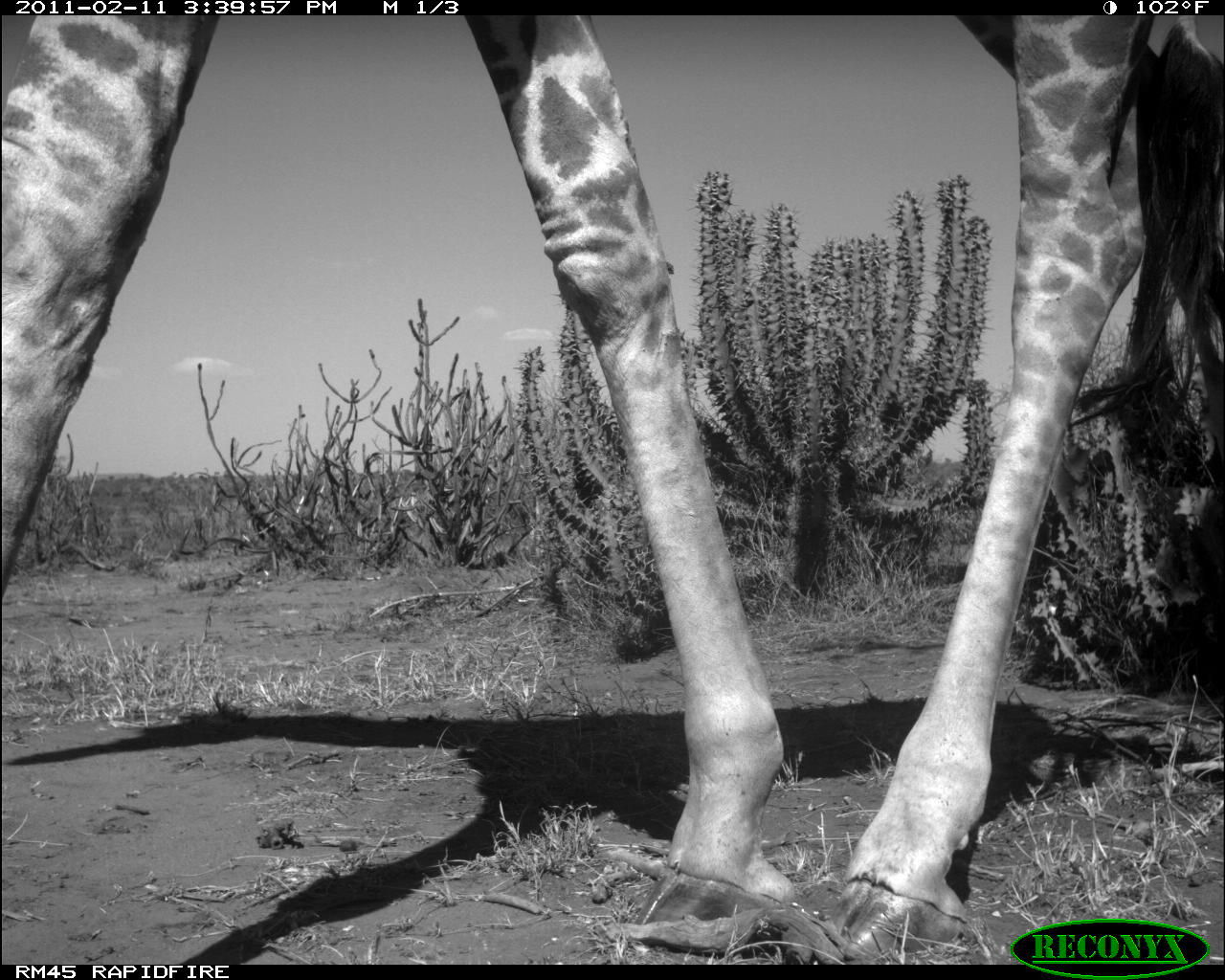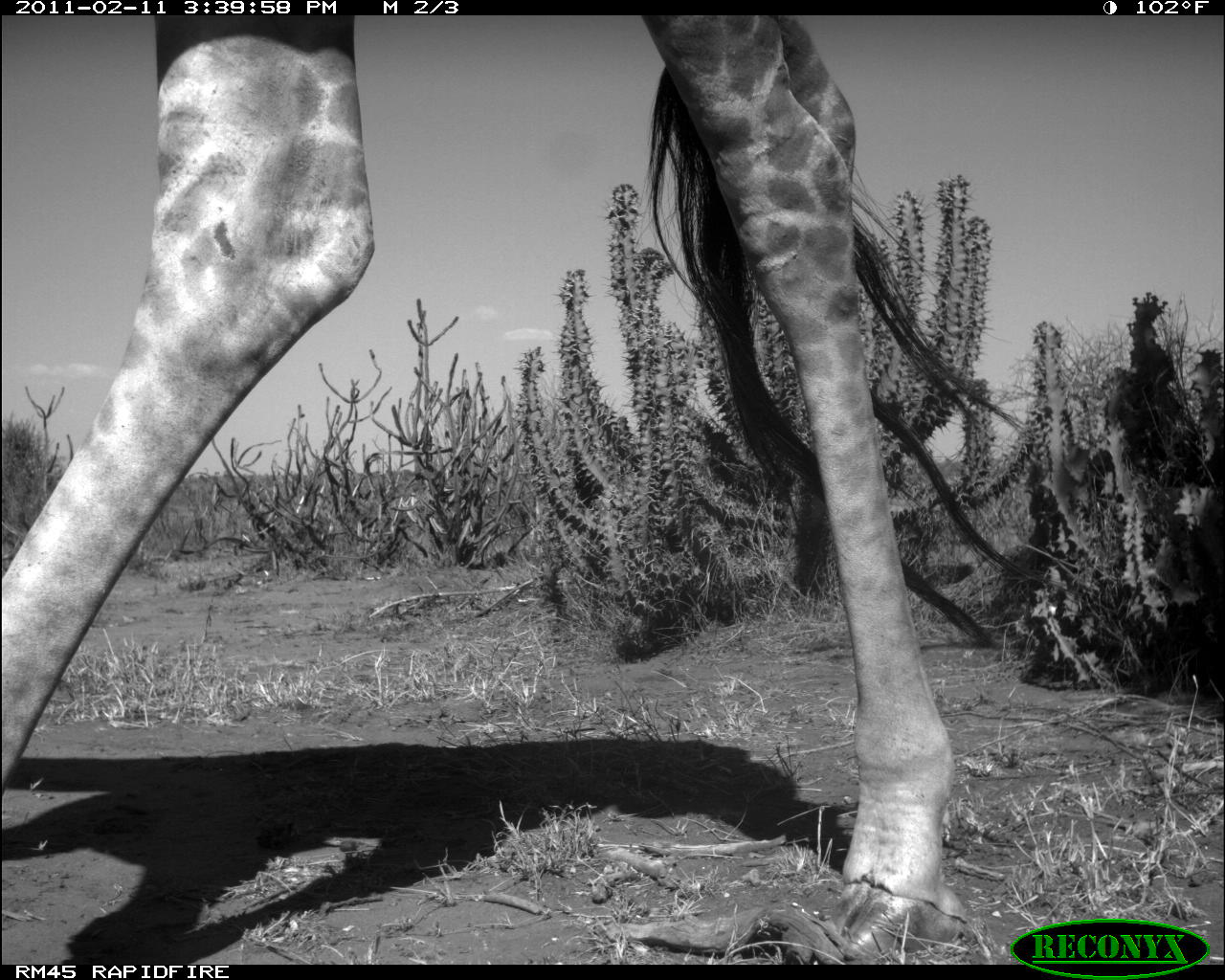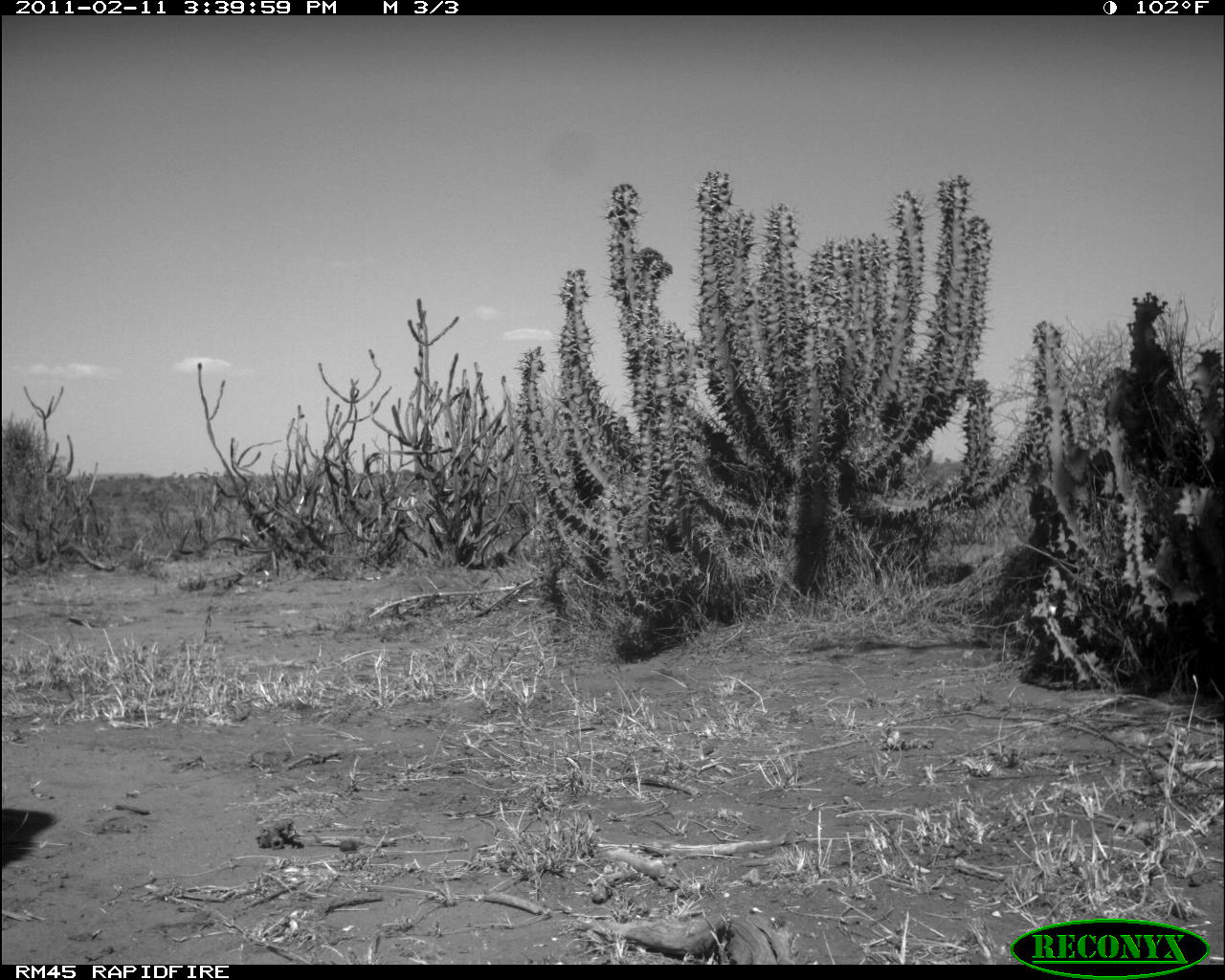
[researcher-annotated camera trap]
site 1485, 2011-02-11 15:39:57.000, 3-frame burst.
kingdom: Animalia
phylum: Chordata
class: Mammalia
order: Artiodactyla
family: Bovidae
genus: Madoqua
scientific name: Madoqua guentheri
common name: günther's dik-dik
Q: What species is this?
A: Madoqua guentheri (günther's dik-dik).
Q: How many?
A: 1.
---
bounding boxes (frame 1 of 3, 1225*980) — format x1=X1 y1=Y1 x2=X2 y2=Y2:
madoqua guentheri: x1=0 y1=13 x2=1225 y2=967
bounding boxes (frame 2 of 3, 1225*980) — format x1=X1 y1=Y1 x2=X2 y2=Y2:
madoqua guentheri: x1=0 y1=15 x2=1042 y2=962